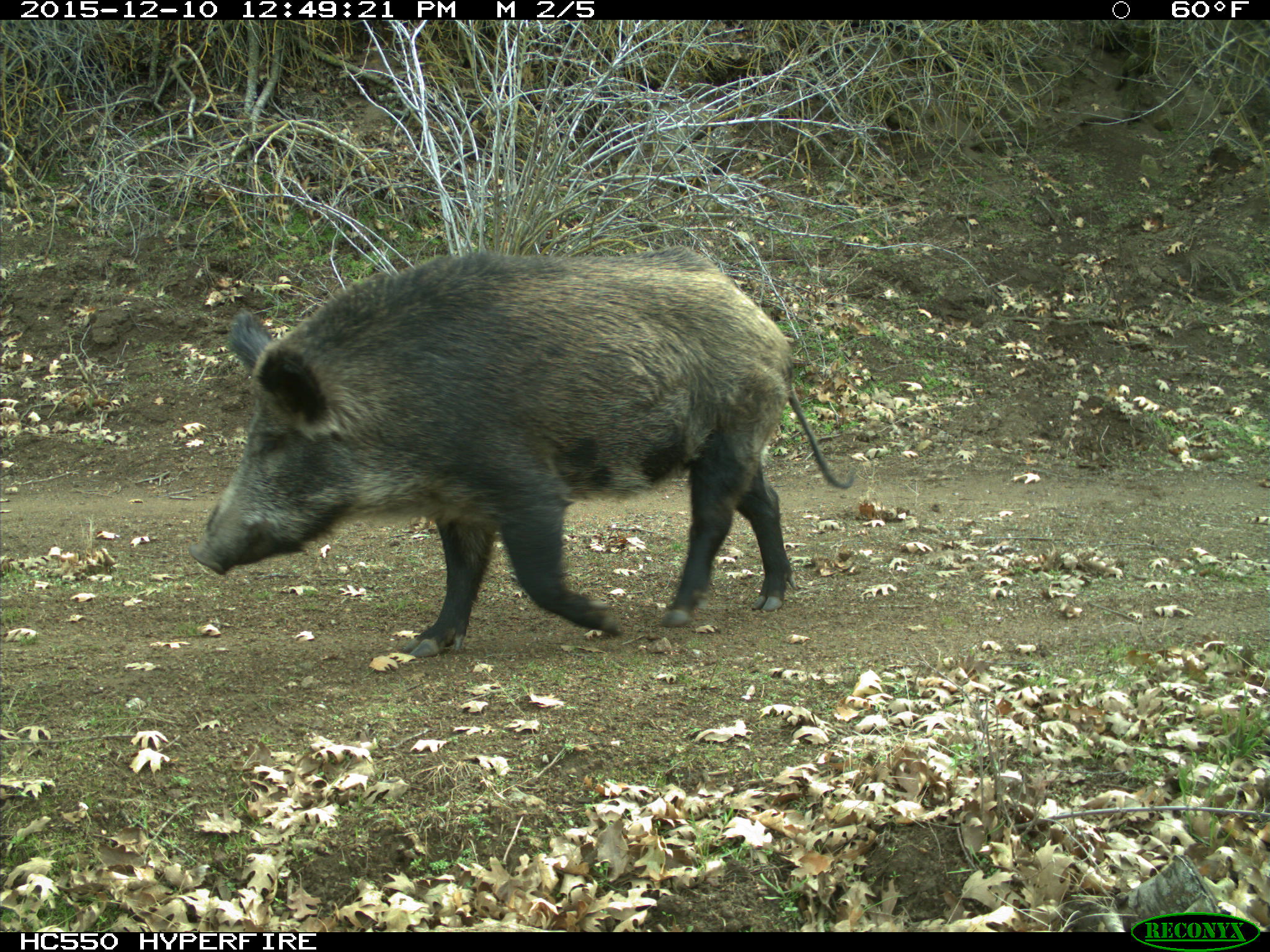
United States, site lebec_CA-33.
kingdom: Animalia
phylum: Chordata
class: Mammalia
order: Artiodactyla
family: Suidae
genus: Sus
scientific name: Sus scrofa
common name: wild boar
Sus scrofa (wild boar).